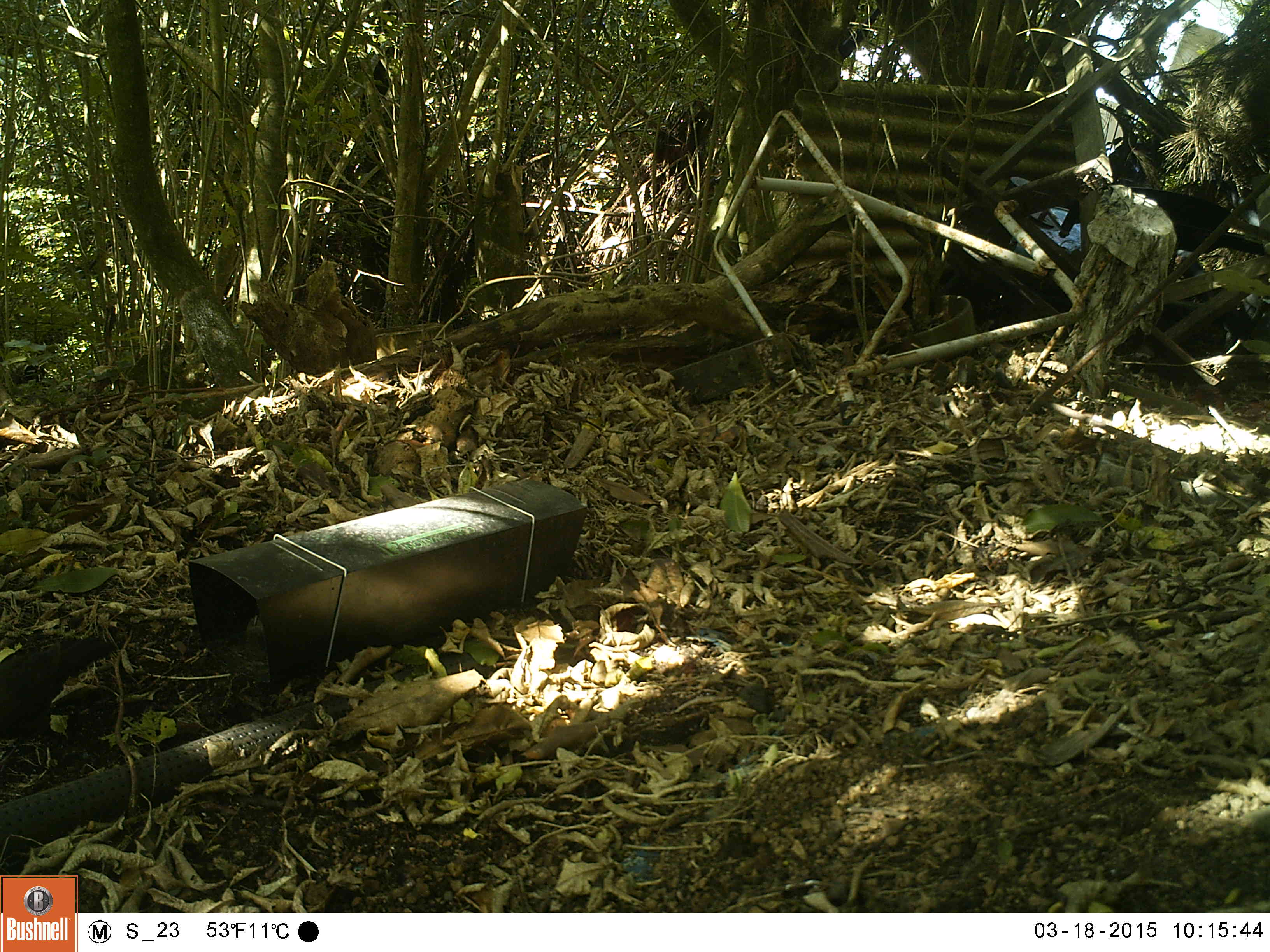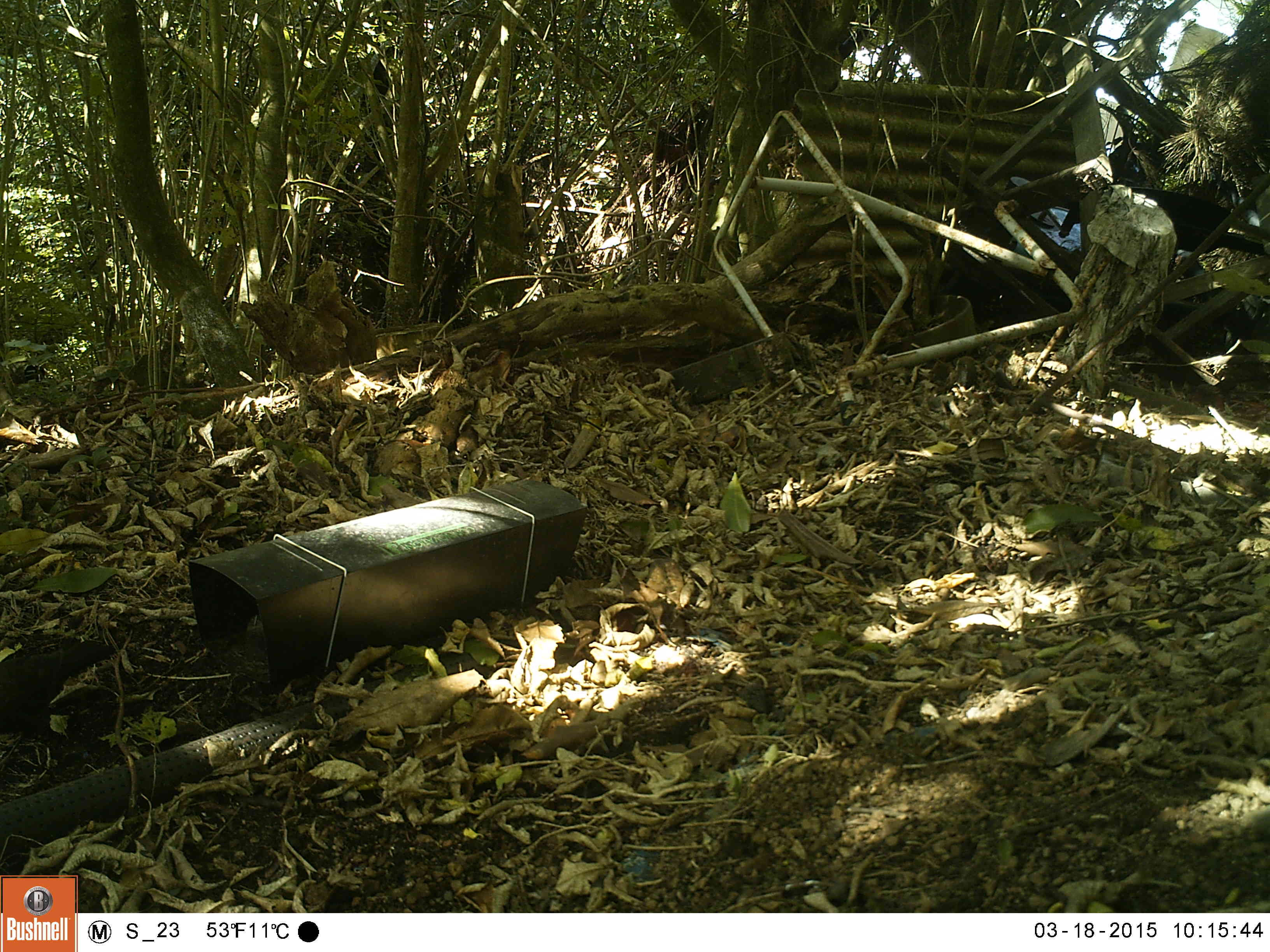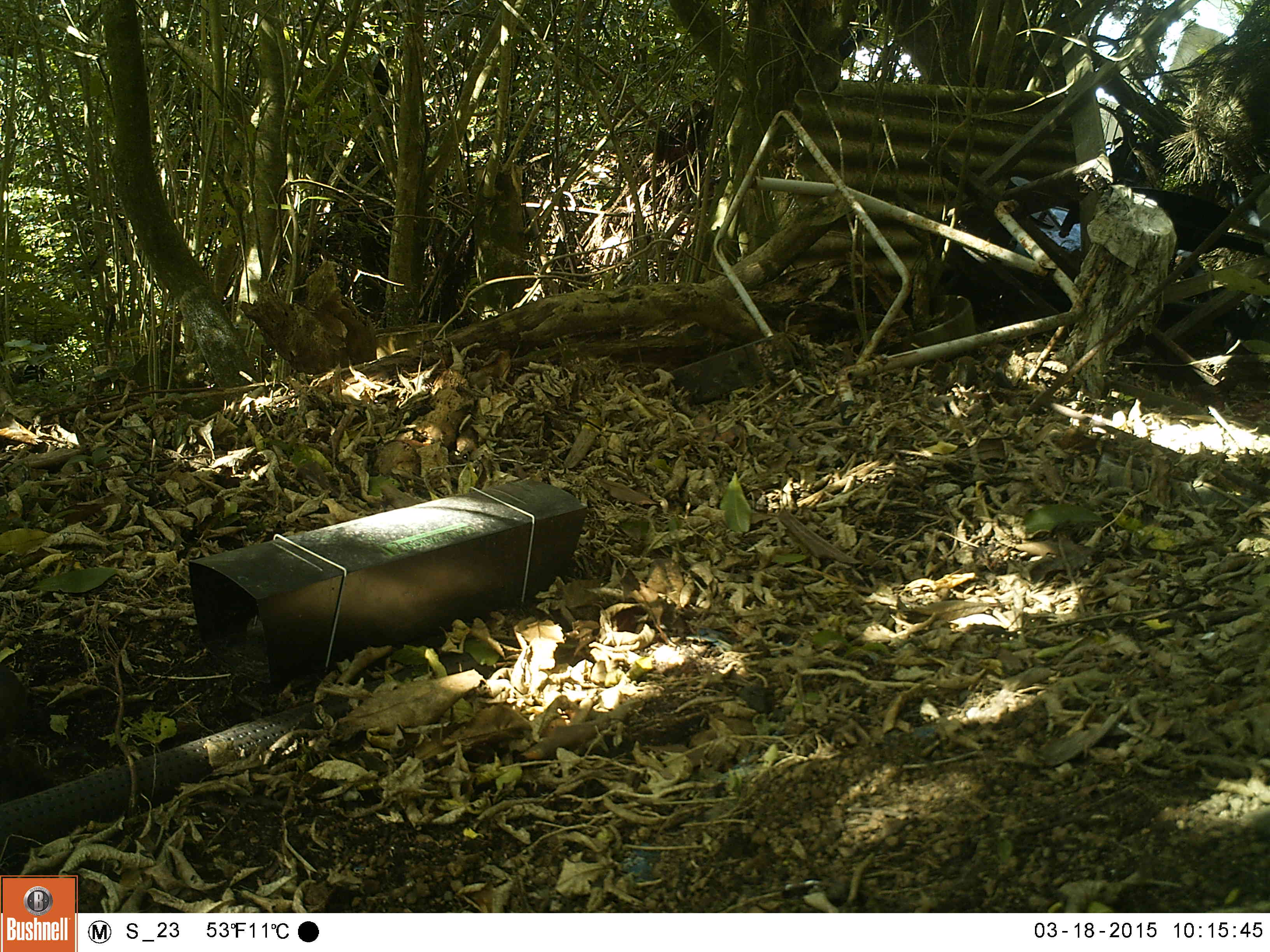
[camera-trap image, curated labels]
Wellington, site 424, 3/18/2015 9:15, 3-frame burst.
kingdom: Animalia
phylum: Chordata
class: Aves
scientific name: Aves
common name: bird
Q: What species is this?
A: Bird (Aves).